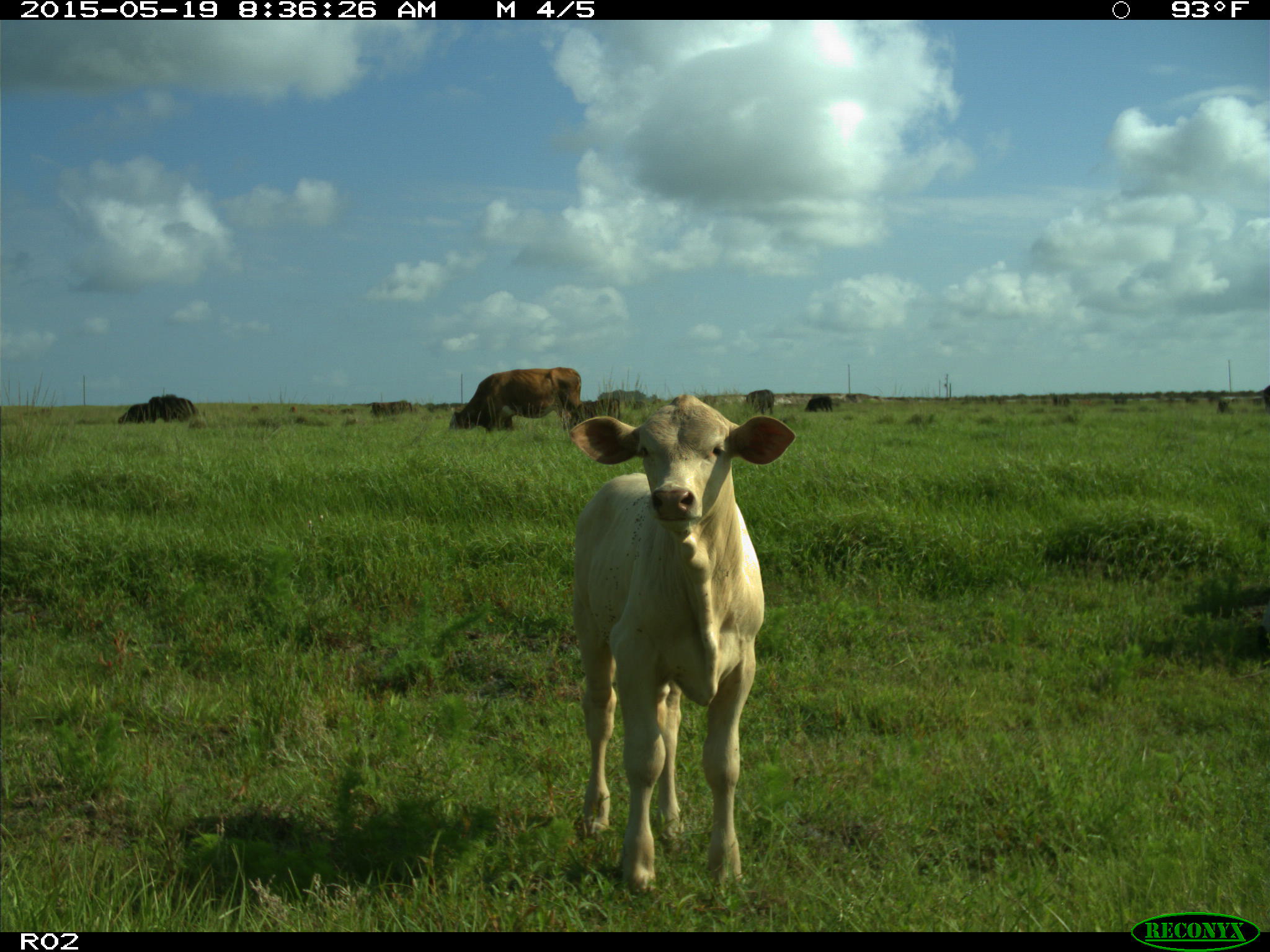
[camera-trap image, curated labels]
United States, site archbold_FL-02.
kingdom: Animalia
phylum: Chordata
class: Mammalia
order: Artiodactyla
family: Bovidae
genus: Bos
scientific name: Bos taurus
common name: domestic cow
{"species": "Bos taurus (domestic cow)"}